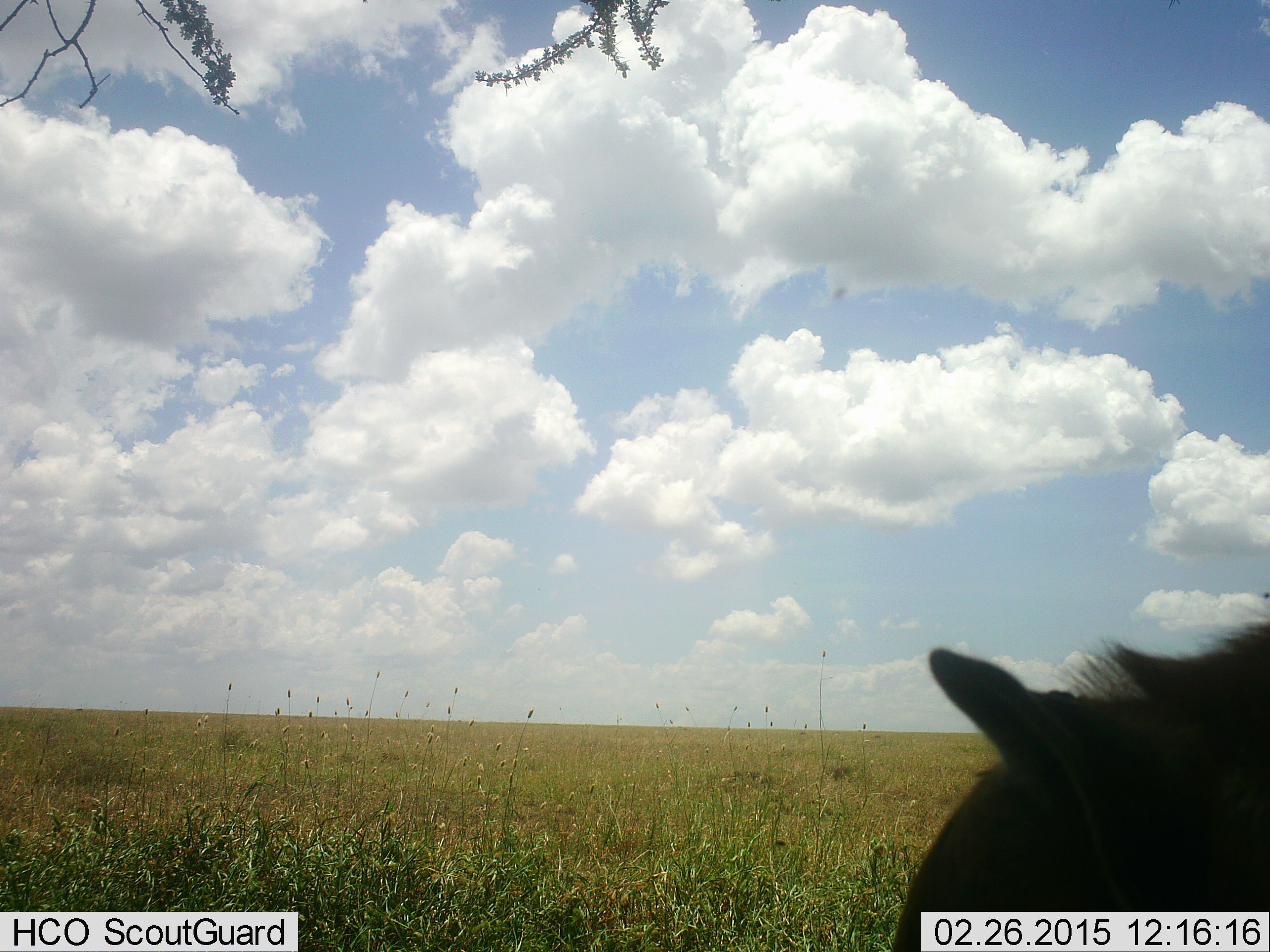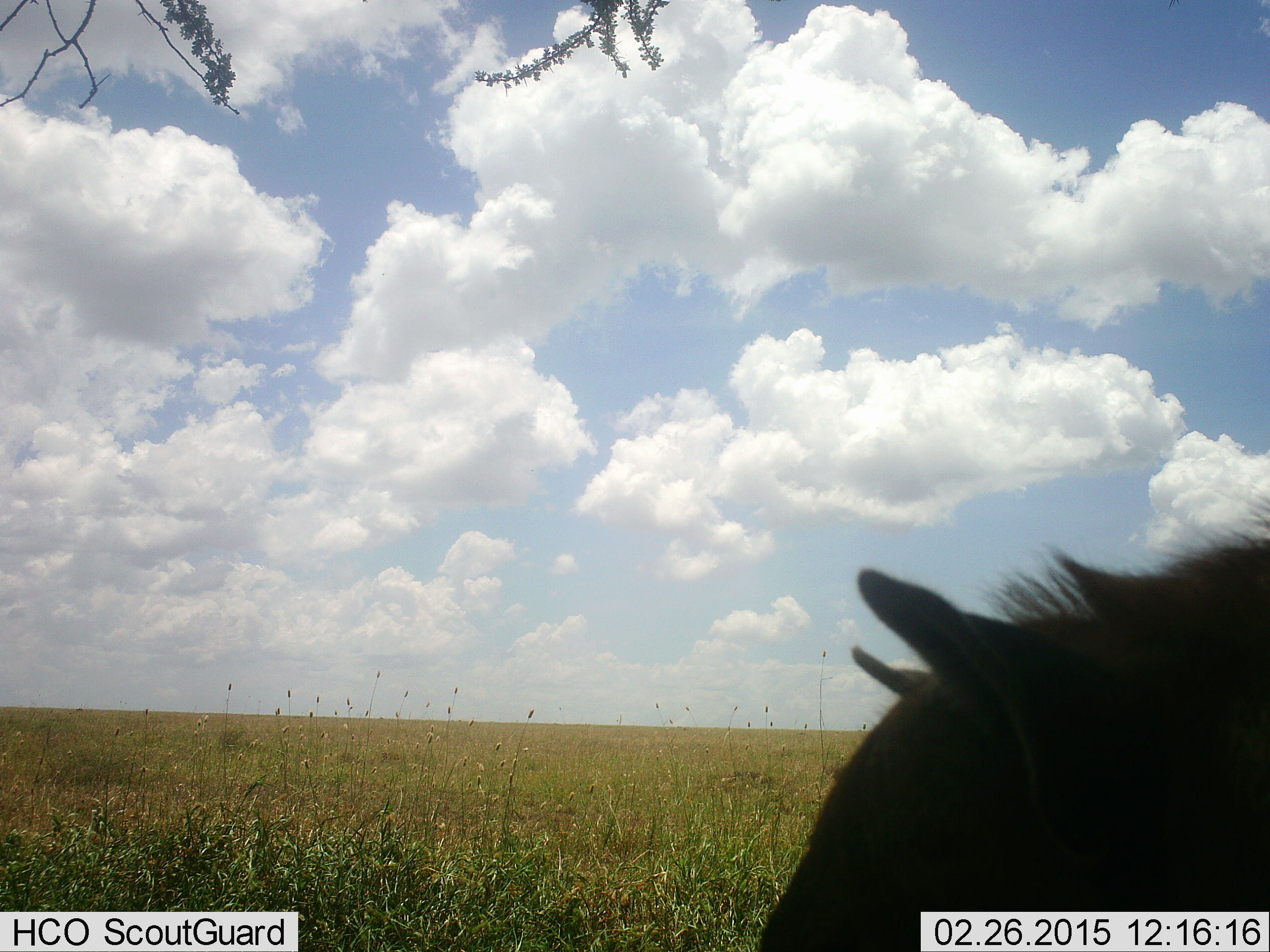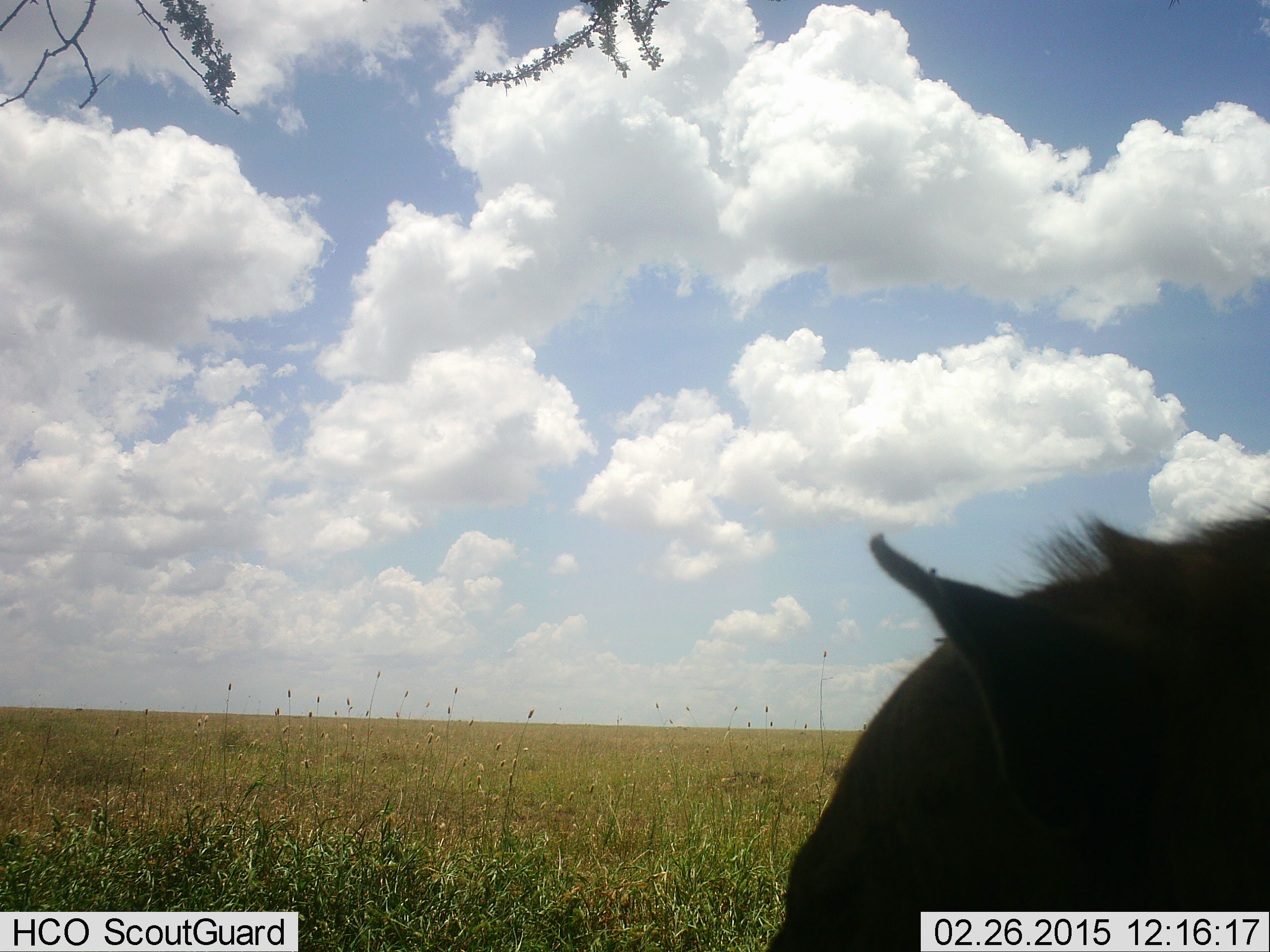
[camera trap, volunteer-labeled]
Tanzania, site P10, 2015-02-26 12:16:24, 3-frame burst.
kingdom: Animalia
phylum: Chordata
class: Mammalia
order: Carnivora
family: Hyaenidae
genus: Crocuta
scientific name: Crocuta crocuta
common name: spotted hyena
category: hyenaspotted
Hyenaspotted (spotted hyena) (Crocuta crocuta), count 1. Behavior (volunteer vote fractions): standing 88%, resting 12%, moving 0%, interacting 0%. Young present (vote fraction): 0%. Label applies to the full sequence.